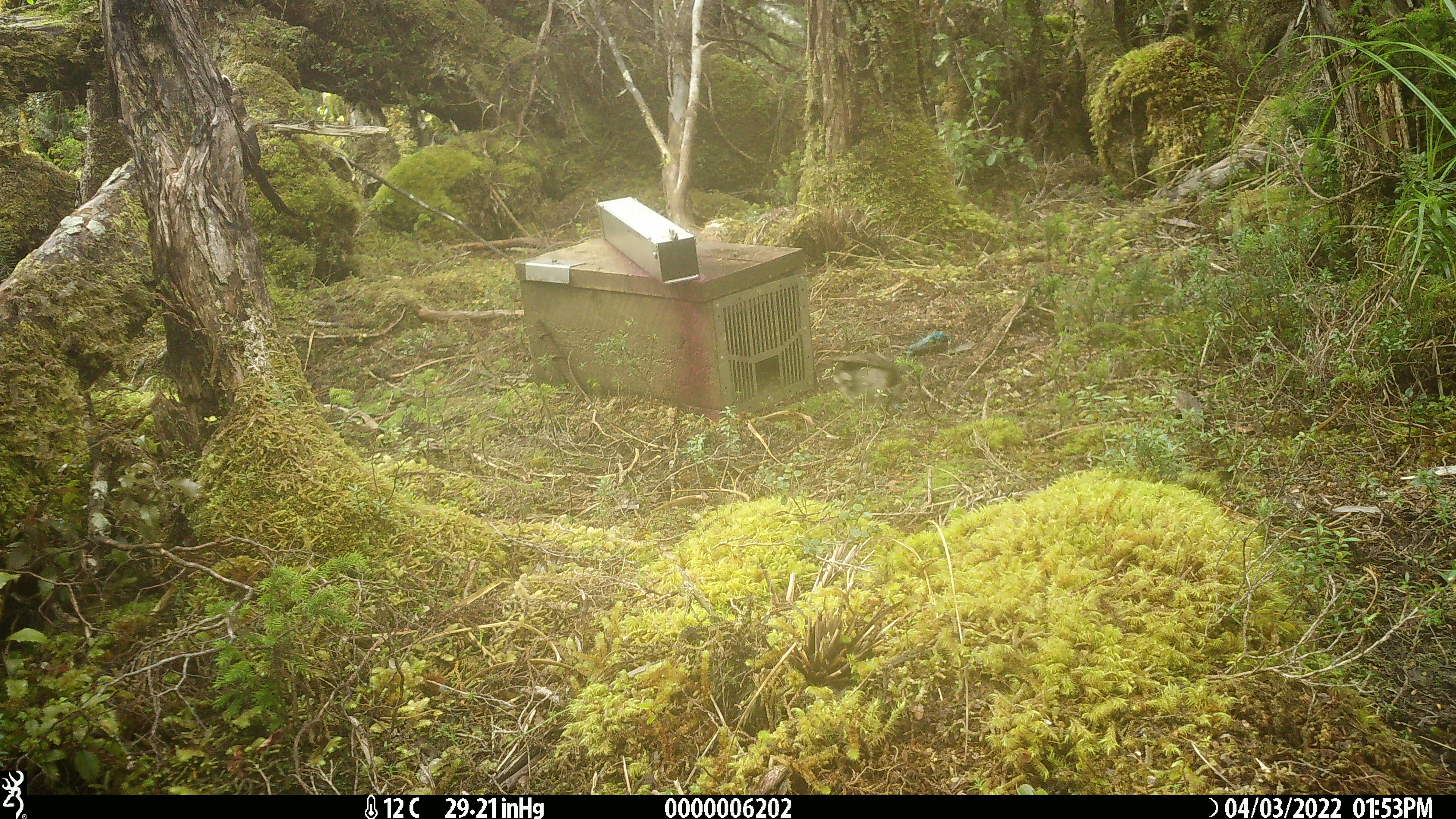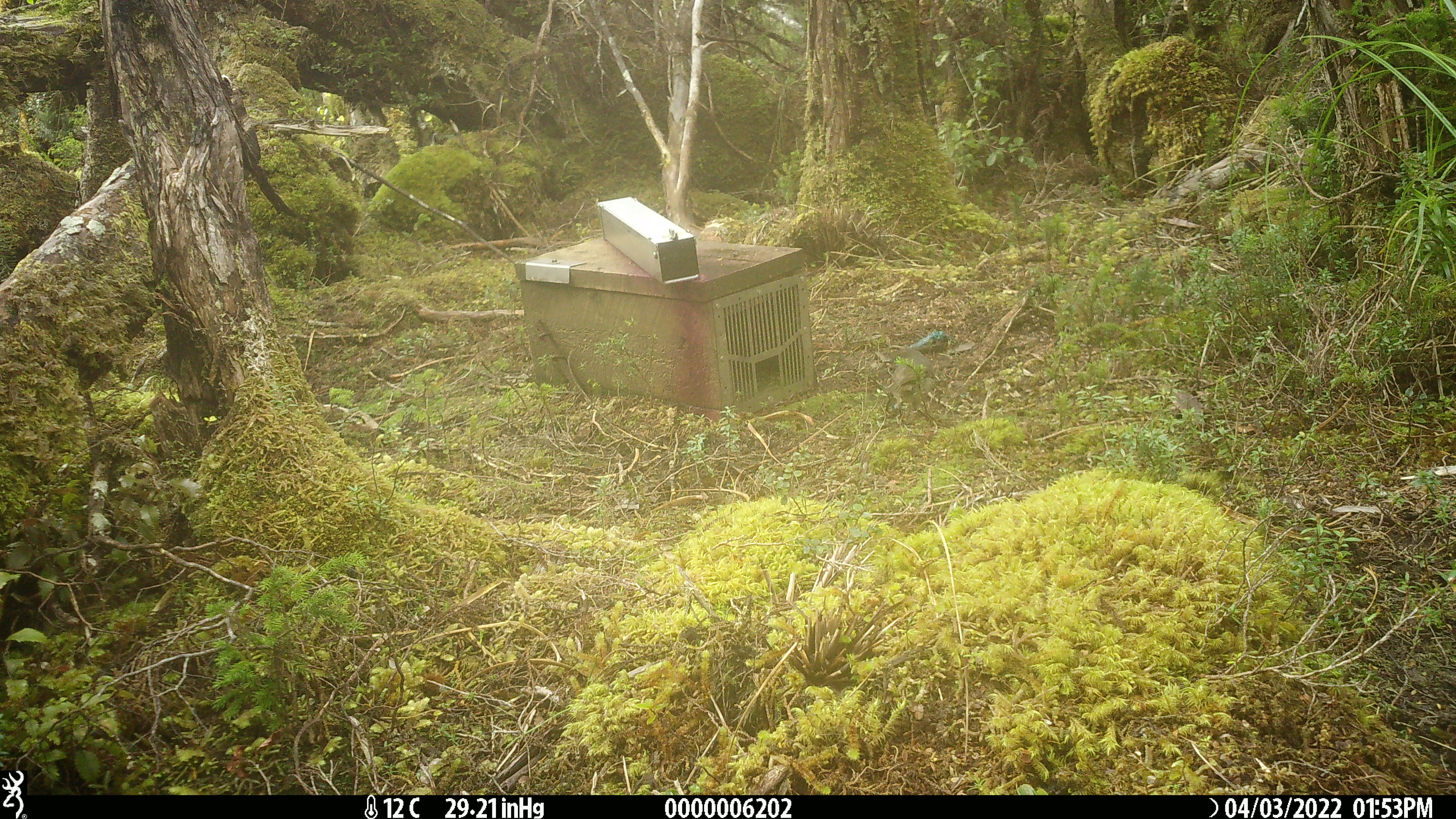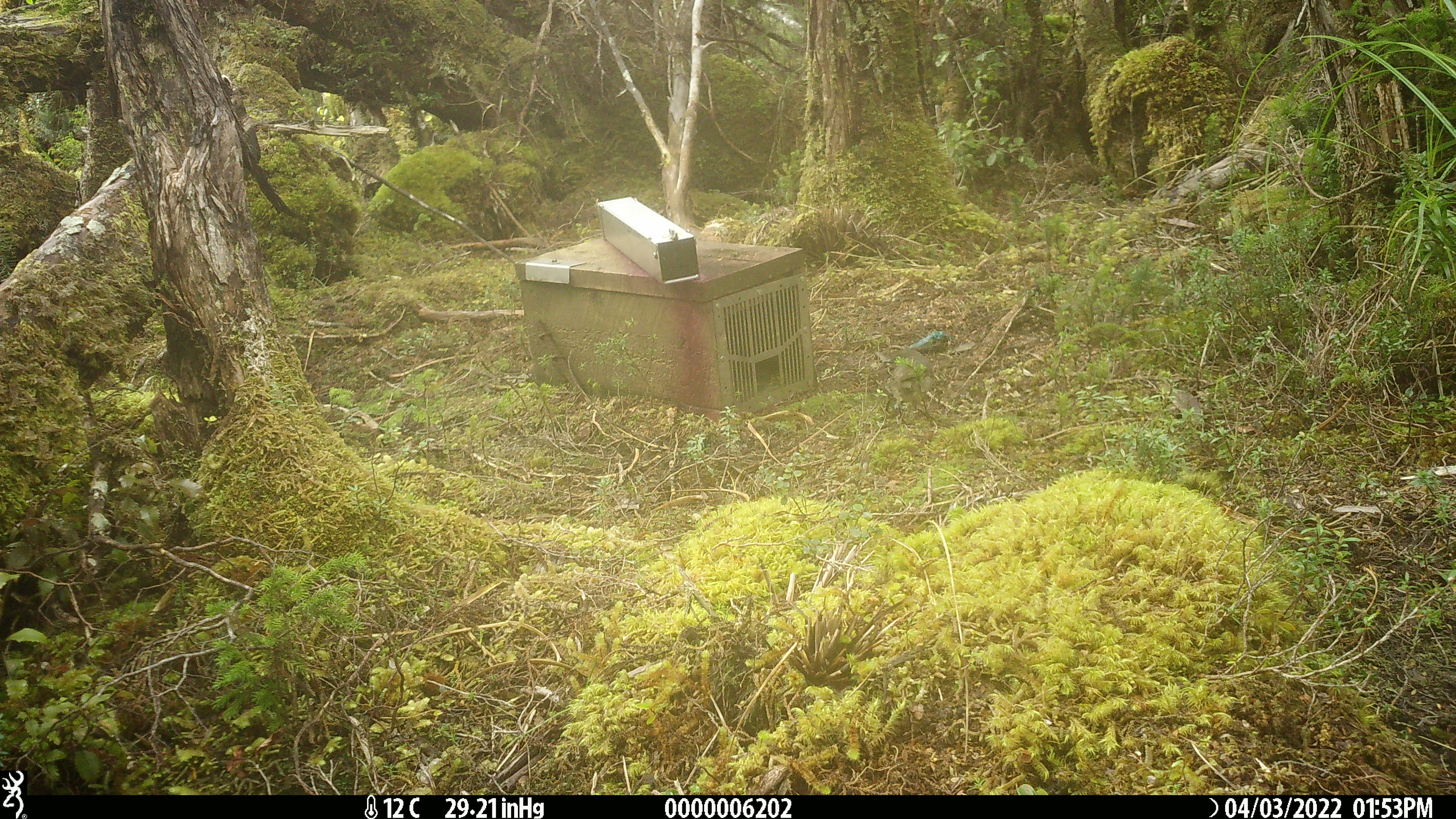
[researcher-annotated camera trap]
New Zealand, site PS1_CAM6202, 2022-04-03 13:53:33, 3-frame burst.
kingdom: Animalia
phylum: Chordata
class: Aves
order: Passeriformes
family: Petroicidae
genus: Petroica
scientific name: Petroica australis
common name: new zealand robin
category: robin